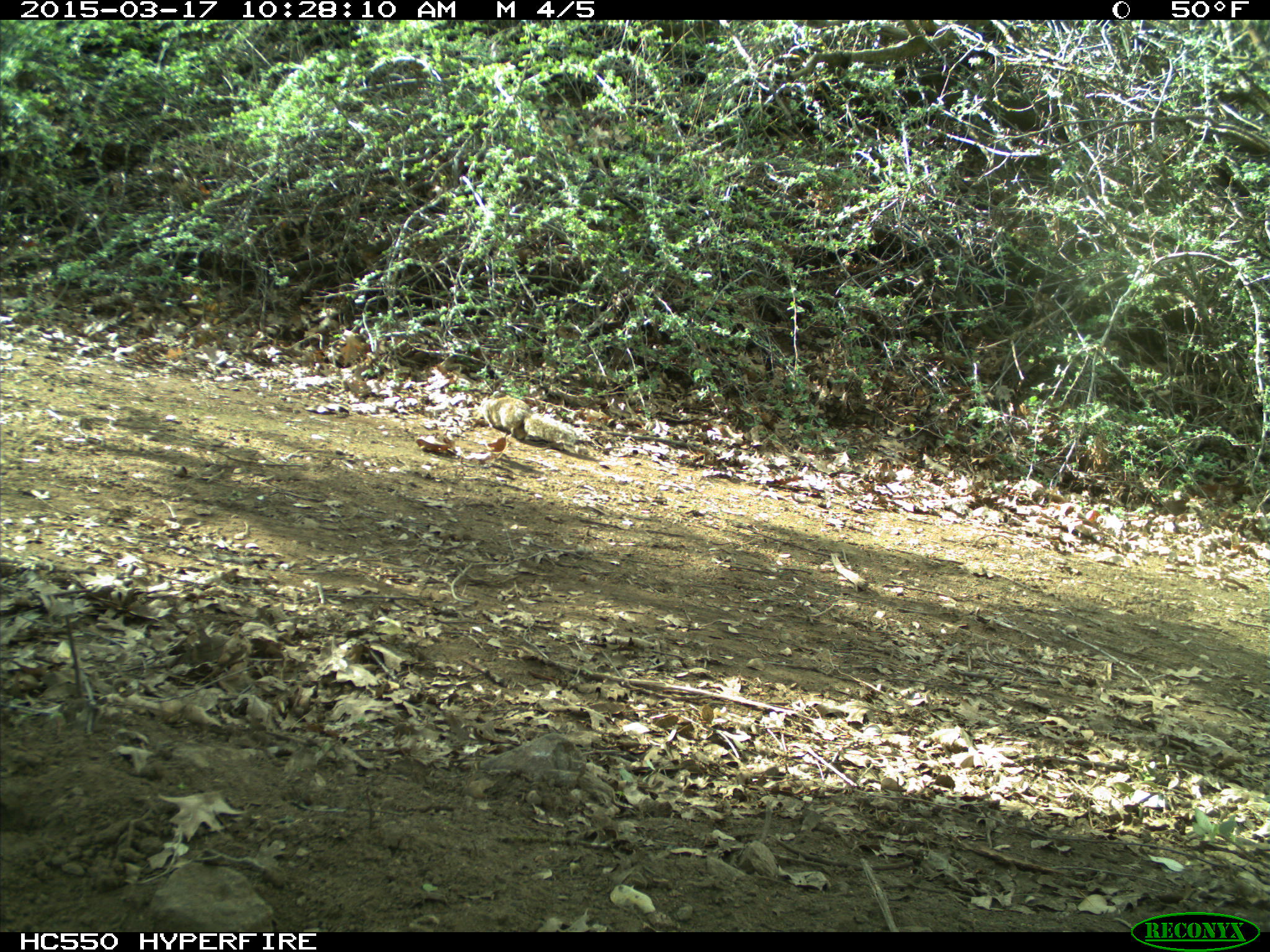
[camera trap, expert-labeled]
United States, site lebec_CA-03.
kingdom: Animalia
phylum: Chordata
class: Mammalia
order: Rodentia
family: Sciuridae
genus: Otospermophilus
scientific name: Otospermophilus beecheyi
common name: california ground squirrel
Otospermophilus beecheyi (california ground squirrel).